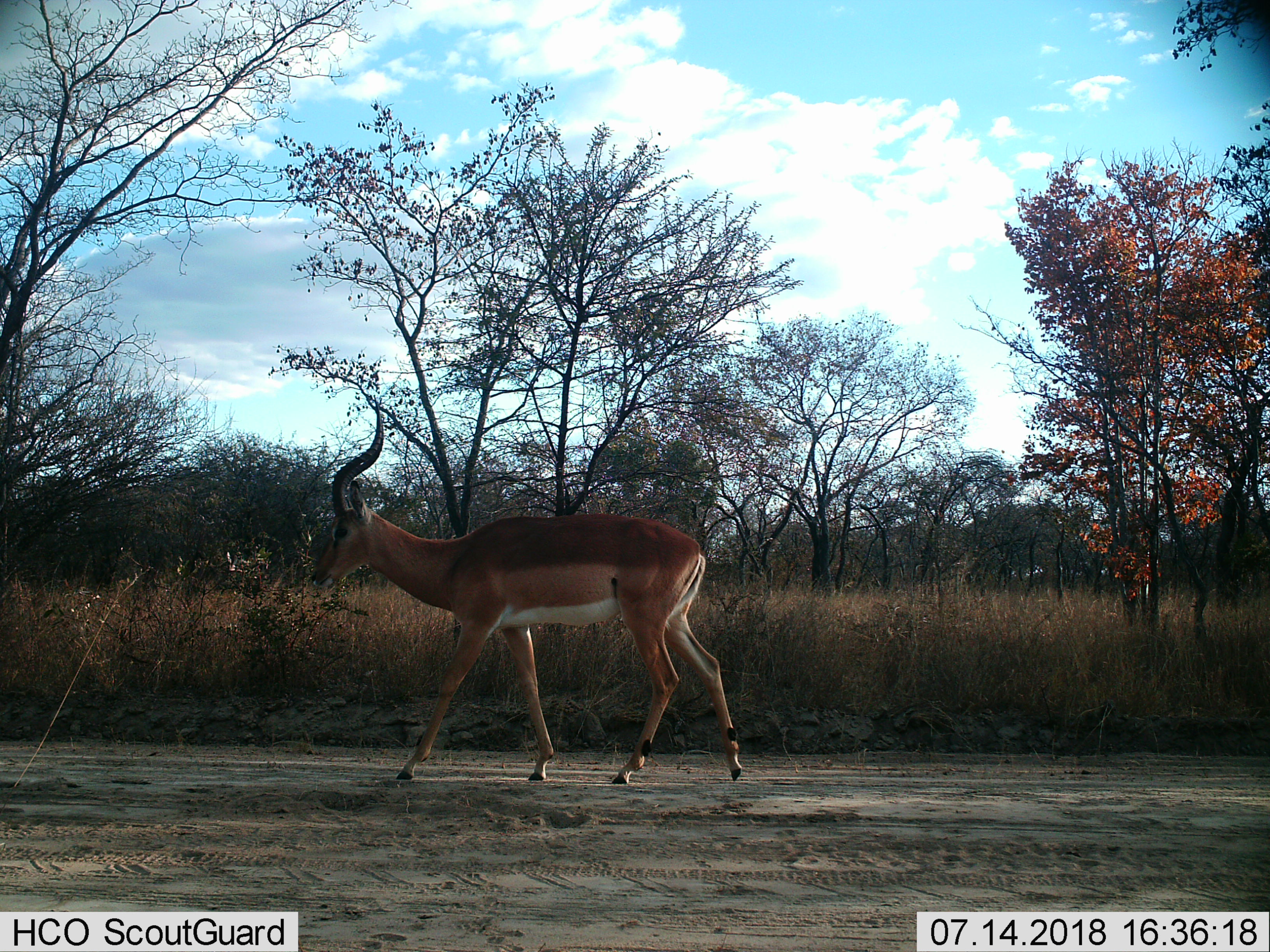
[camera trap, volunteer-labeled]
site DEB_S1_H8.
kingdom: Animalia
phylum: Chordata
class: Mammalia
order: Artiodactyla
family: Bovidae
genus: Aepyceros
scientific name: Aepyceros melampus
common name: impala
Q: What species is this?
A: Impala (Aepyceros melampus).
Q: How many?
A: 1.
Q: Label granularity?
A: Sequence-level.